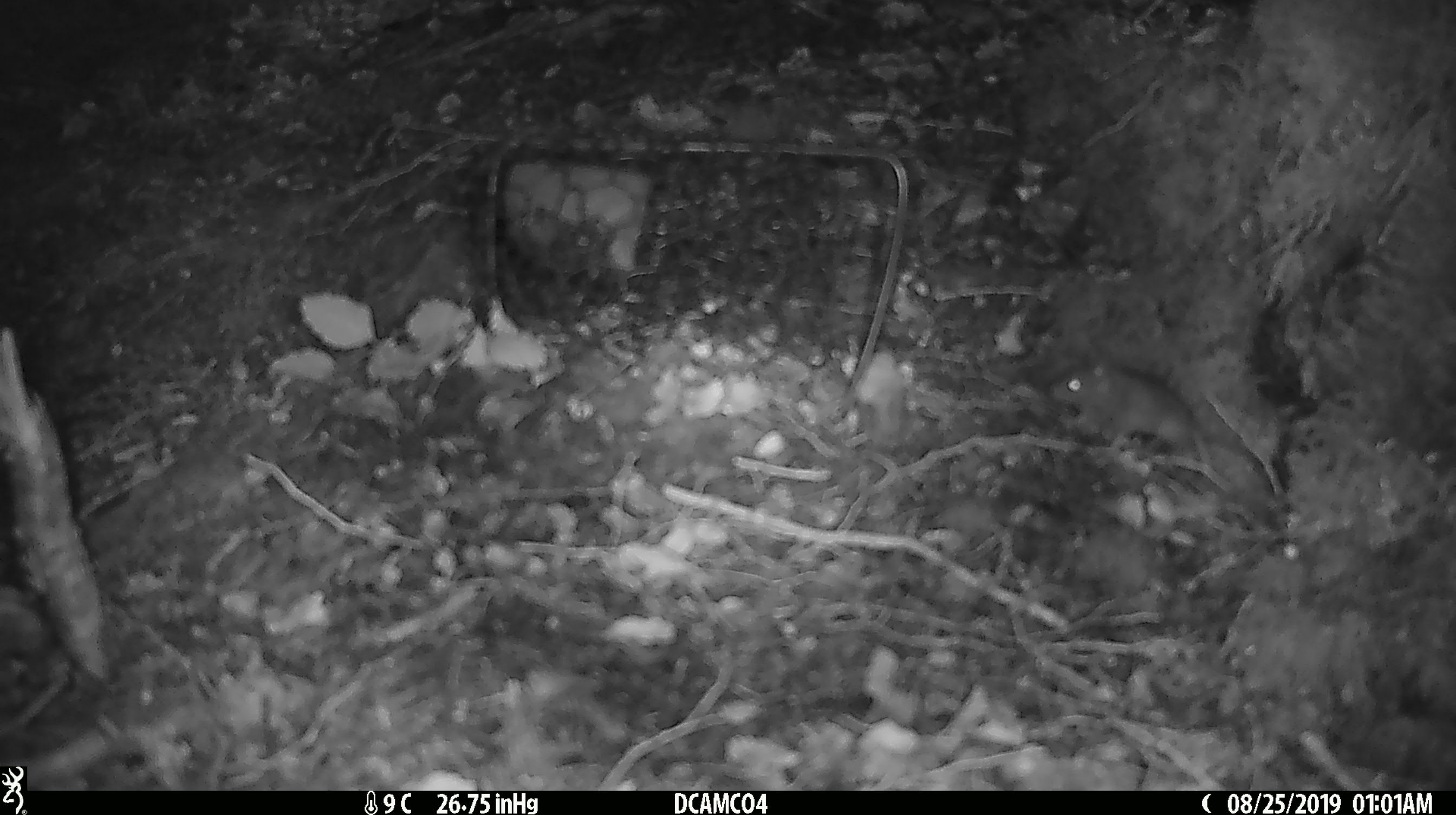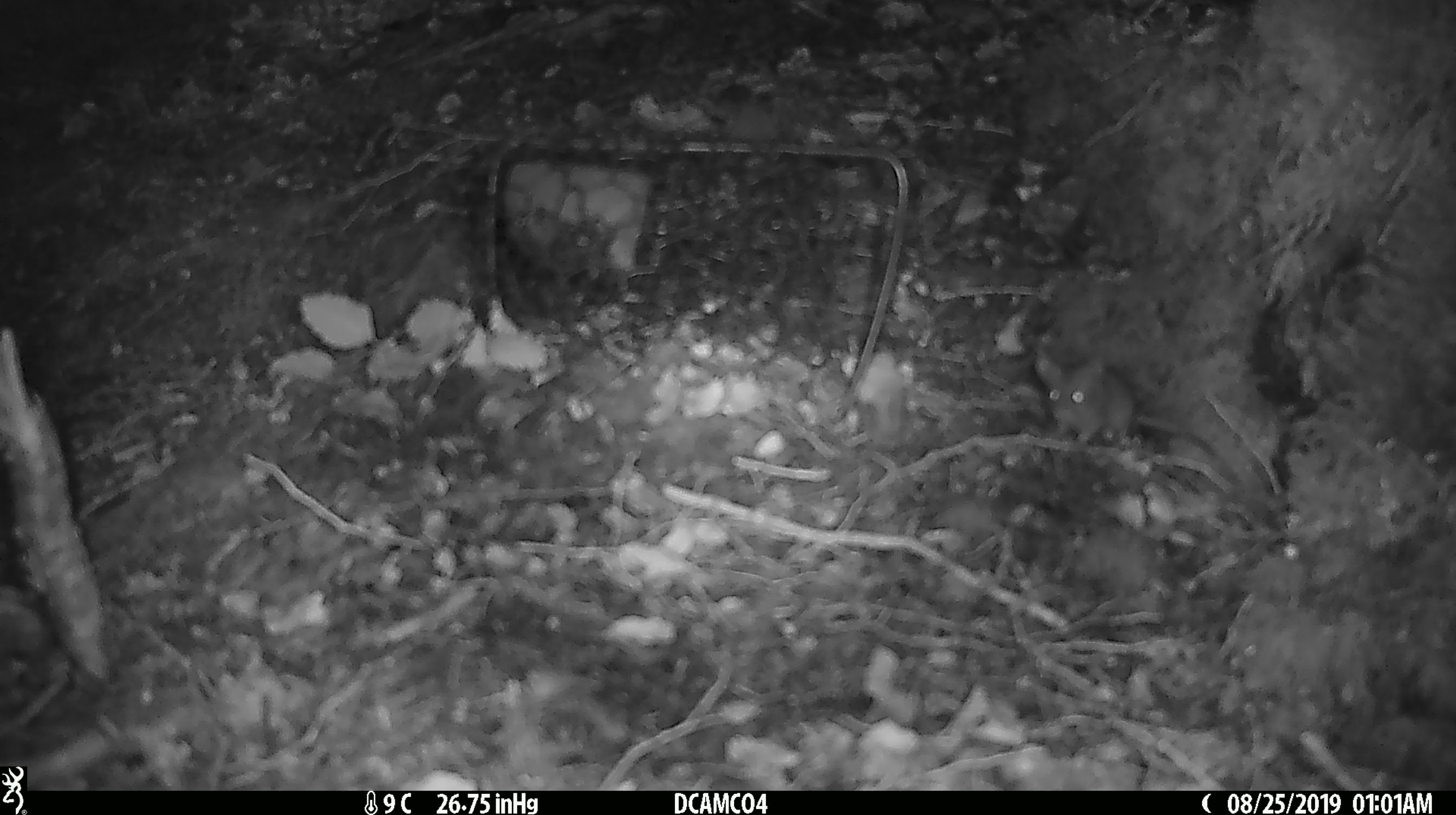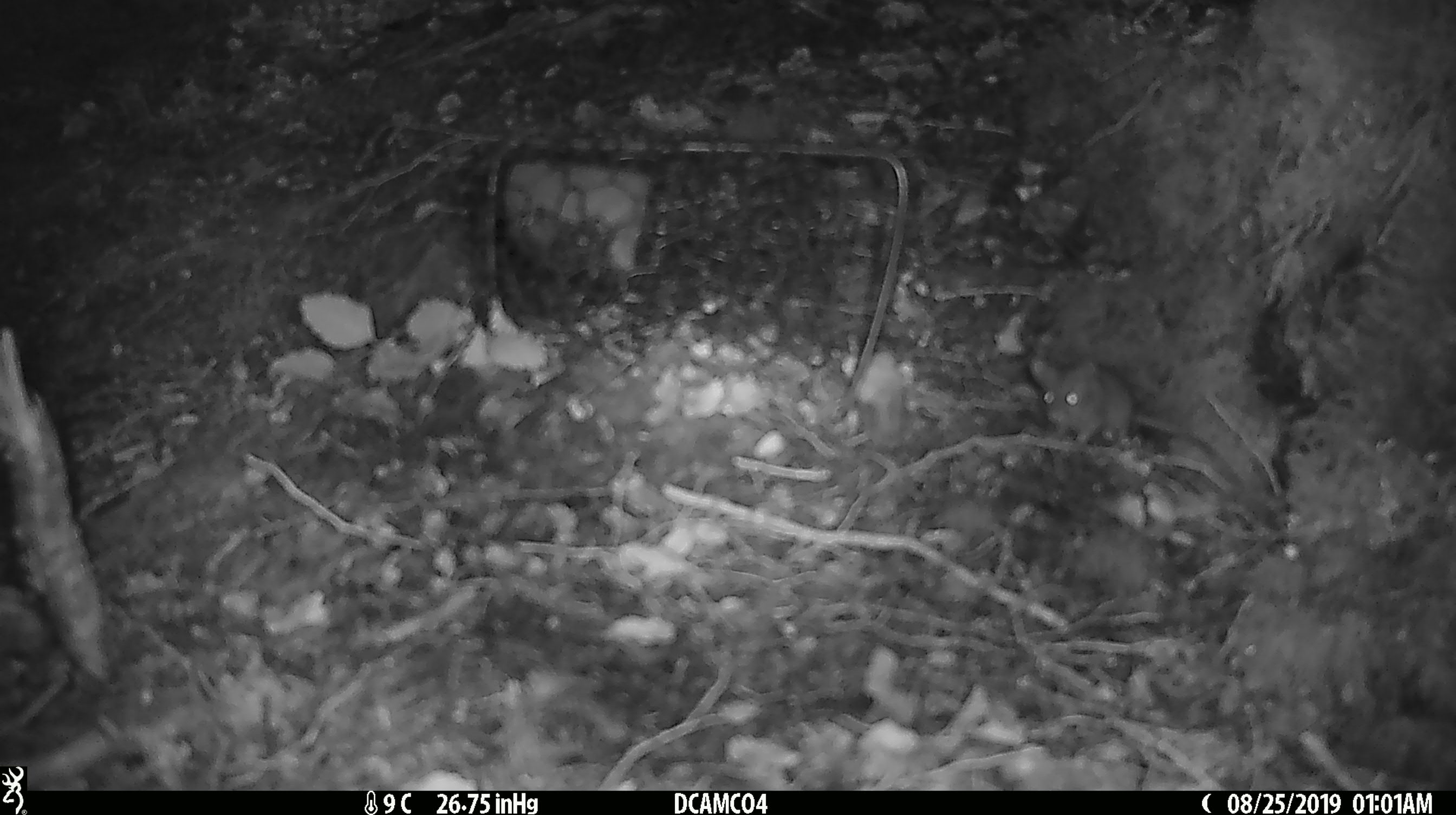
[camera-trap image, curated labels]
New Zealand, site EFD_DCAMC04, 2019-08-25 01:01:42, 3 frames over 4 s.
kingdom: Animalia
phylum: Chordata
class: Mammalia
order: Rodentia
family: Muridae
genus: Mus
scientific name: Mus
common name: mouse